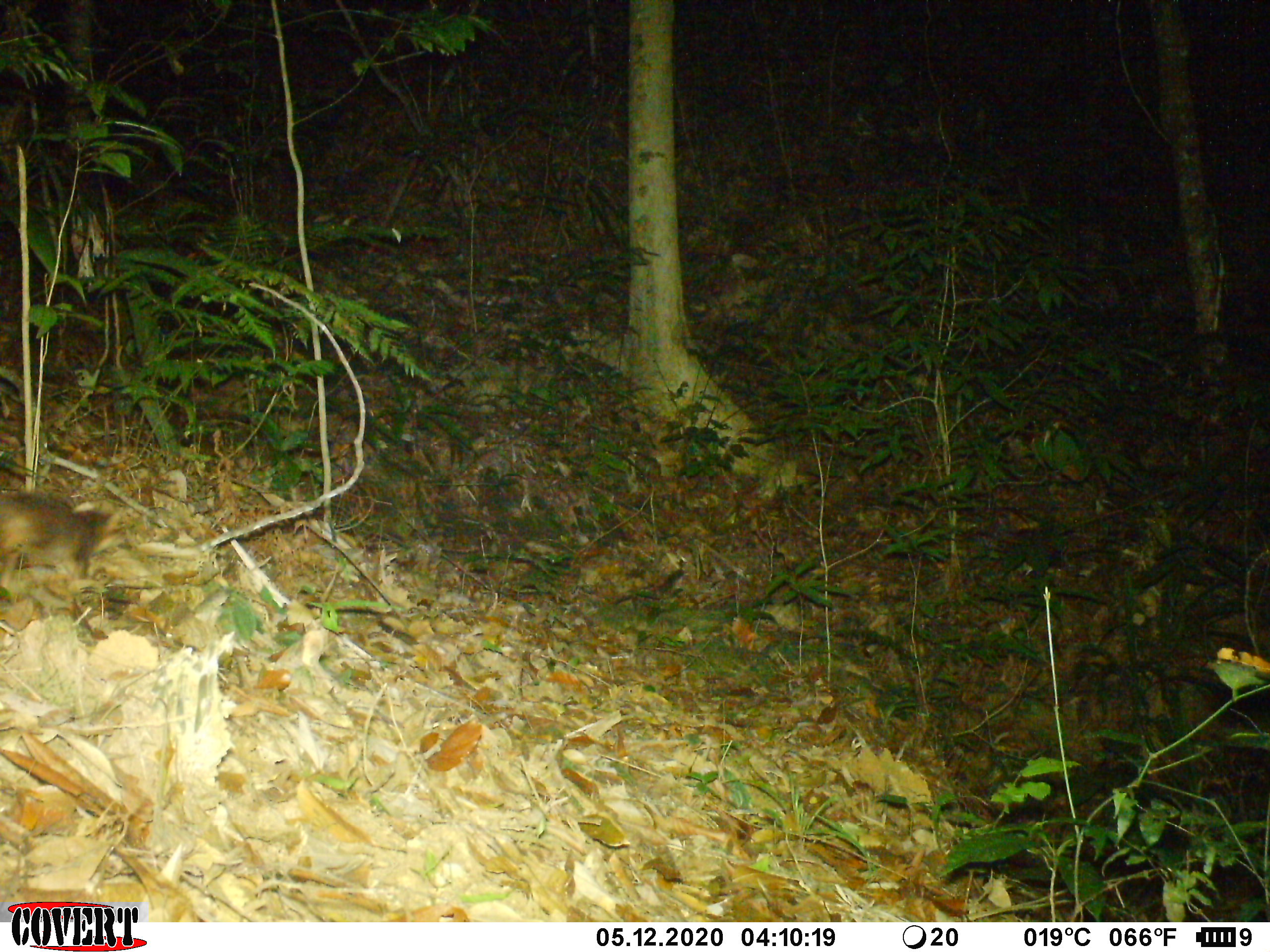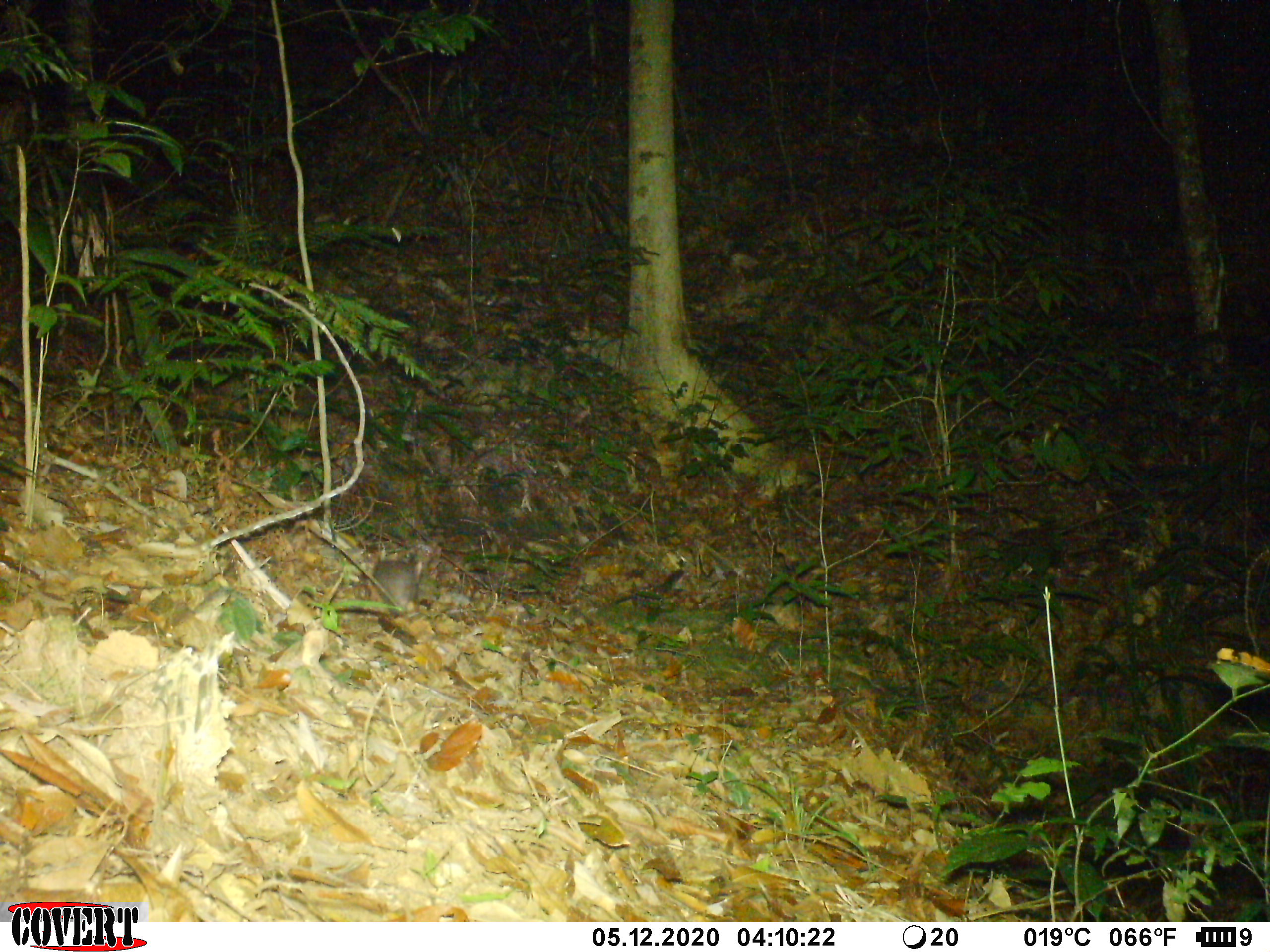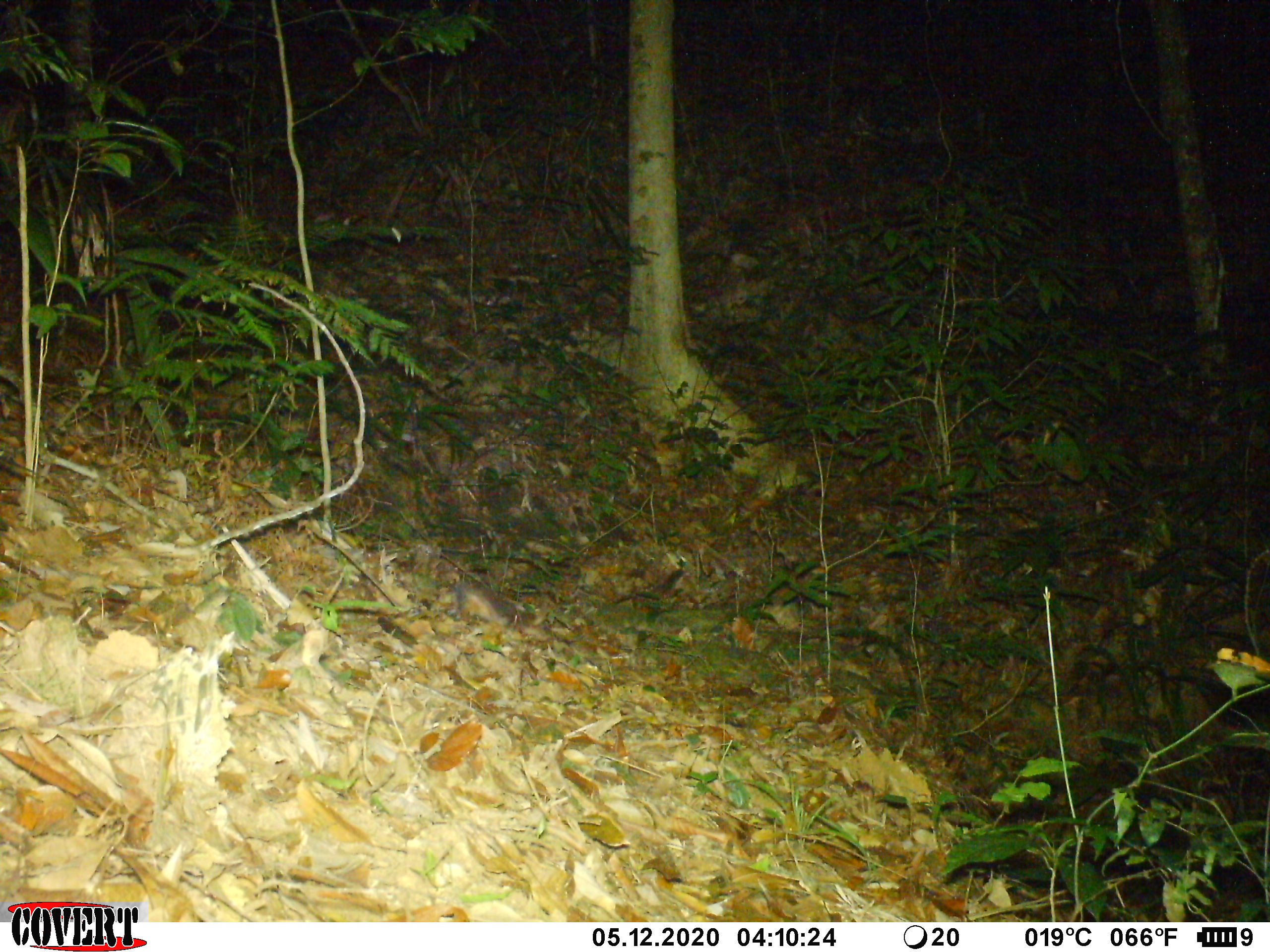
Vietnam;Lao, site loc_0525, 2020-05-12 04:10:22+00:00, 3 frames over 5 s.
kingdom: Animalia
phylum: Chordata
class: Mammalia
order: Carnivora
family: Mustelidae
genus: Melogale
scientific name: Melogale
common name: ferret badger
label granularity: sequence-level